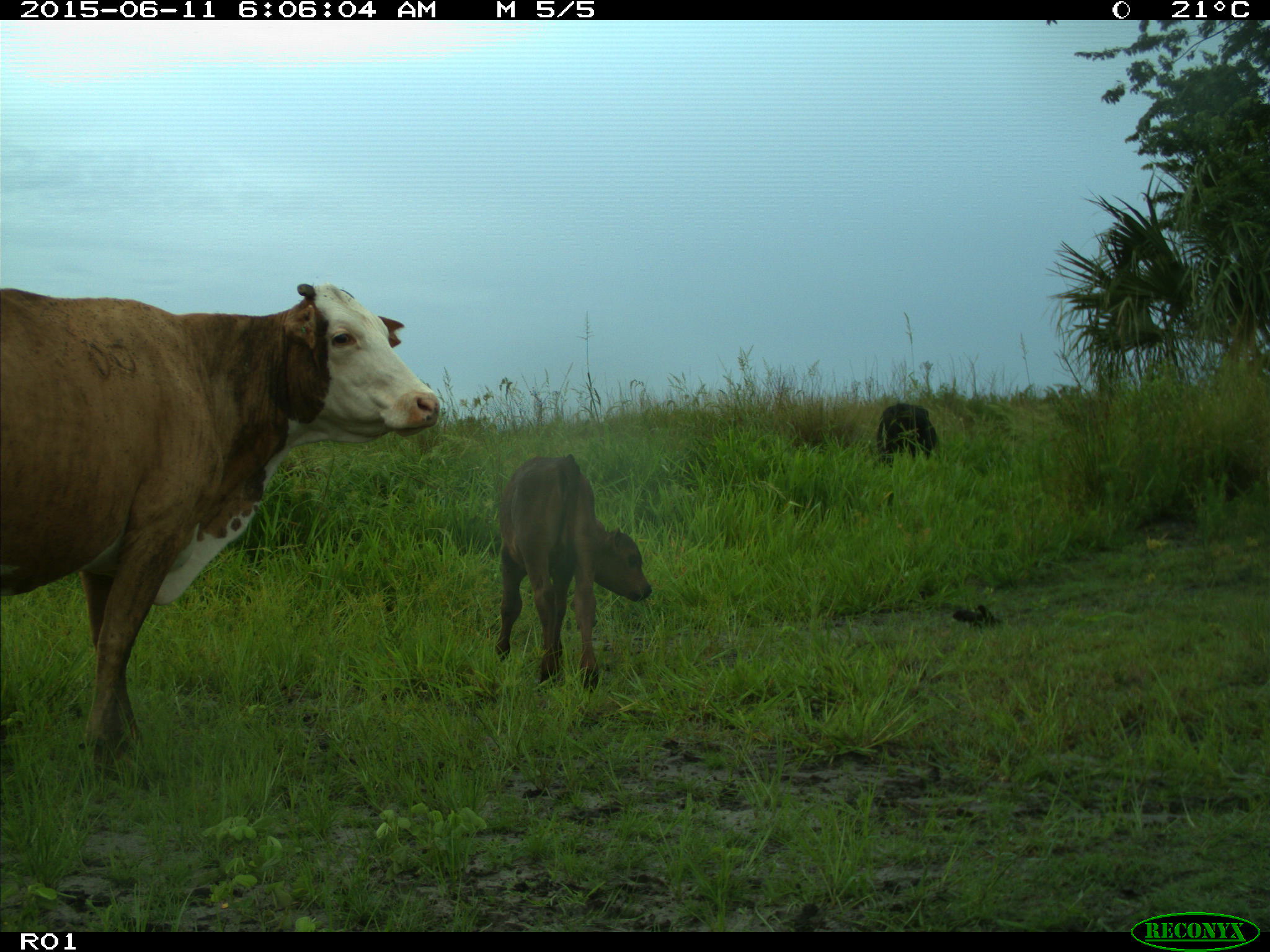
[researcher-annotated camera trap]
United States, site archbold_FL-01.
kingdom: Animalia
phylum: Chordata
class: Mammalia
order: Artiodactyla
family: Bovidae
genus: Bos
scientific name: Bos taurus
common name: domestic cow